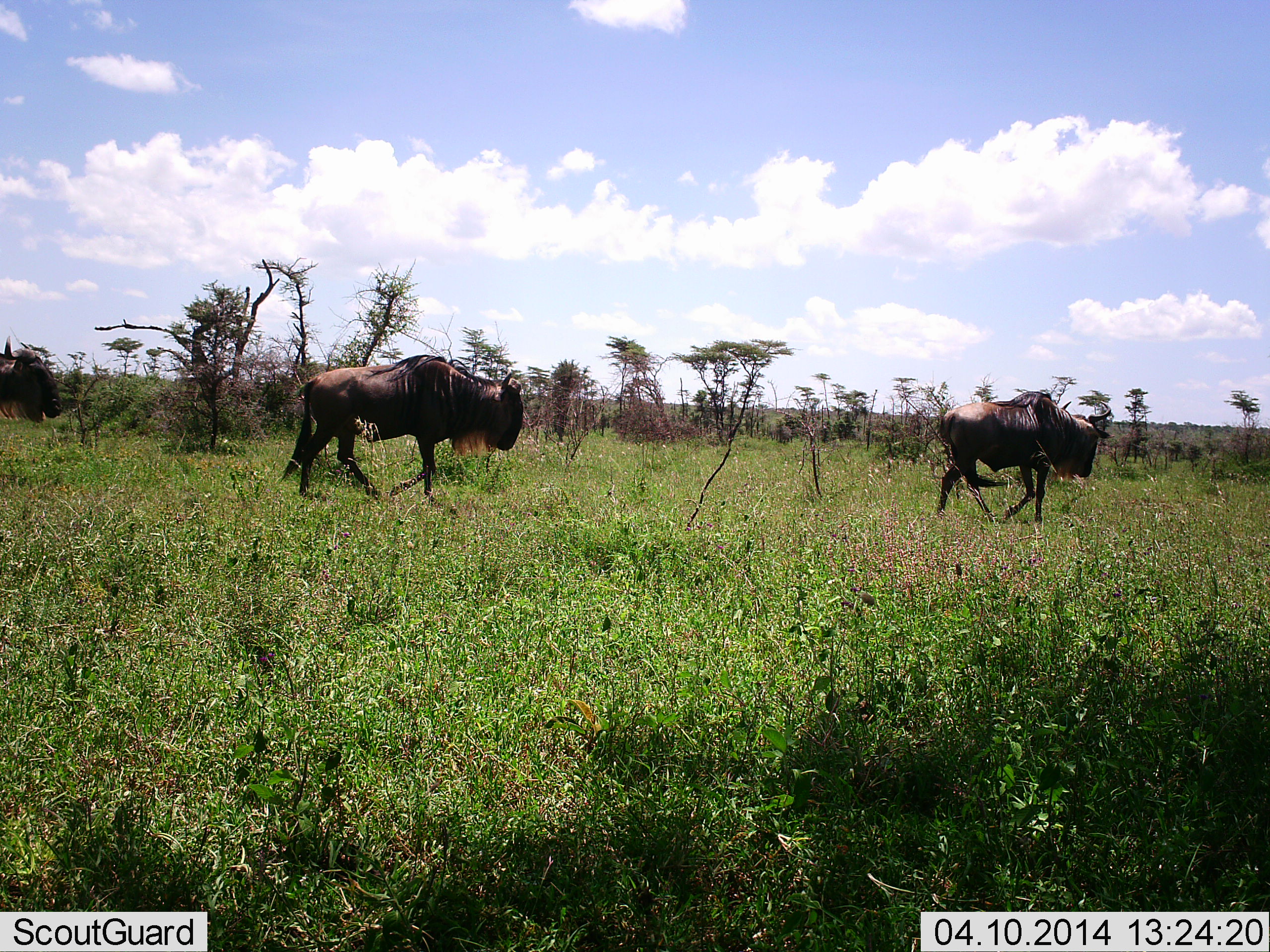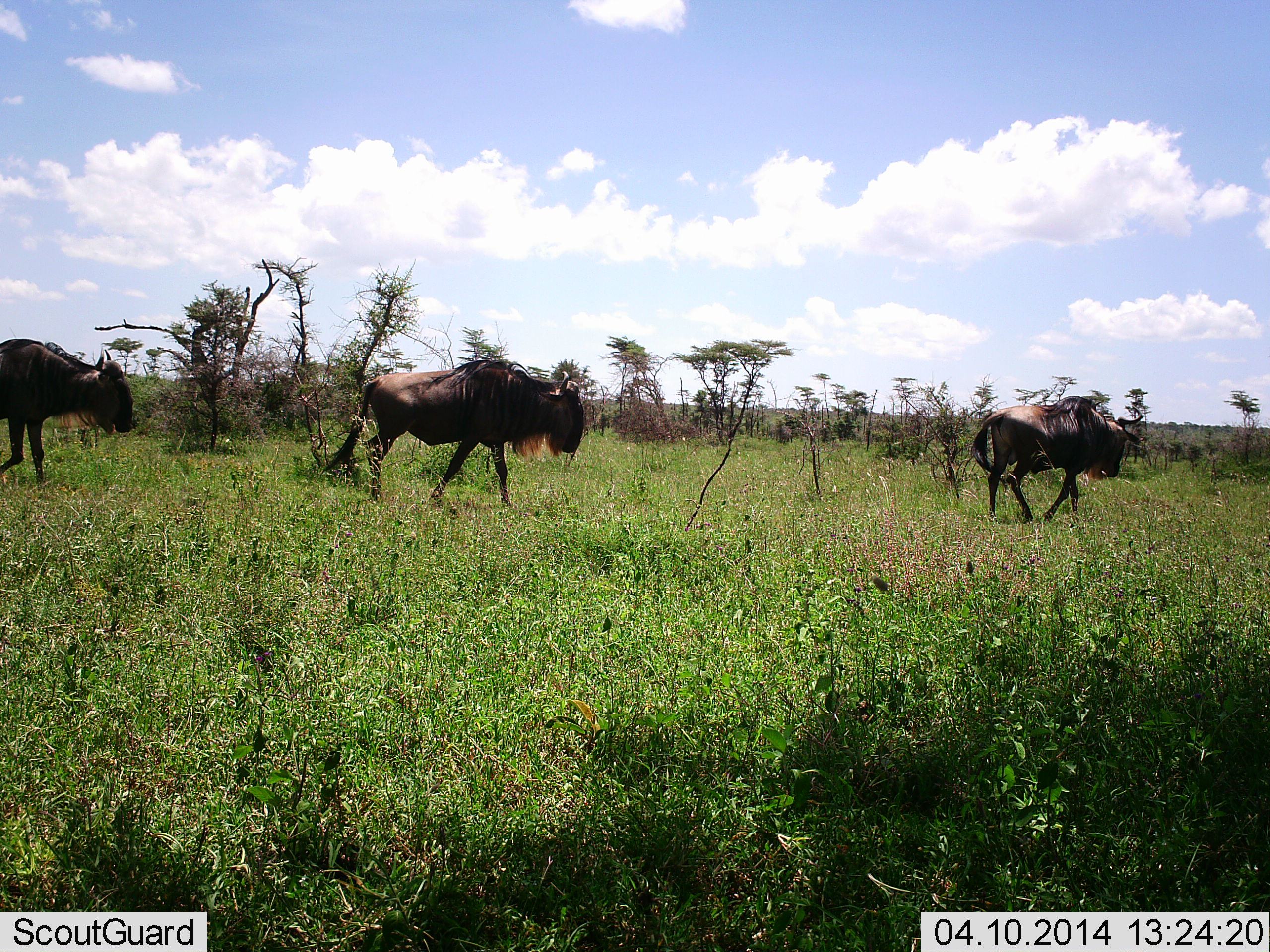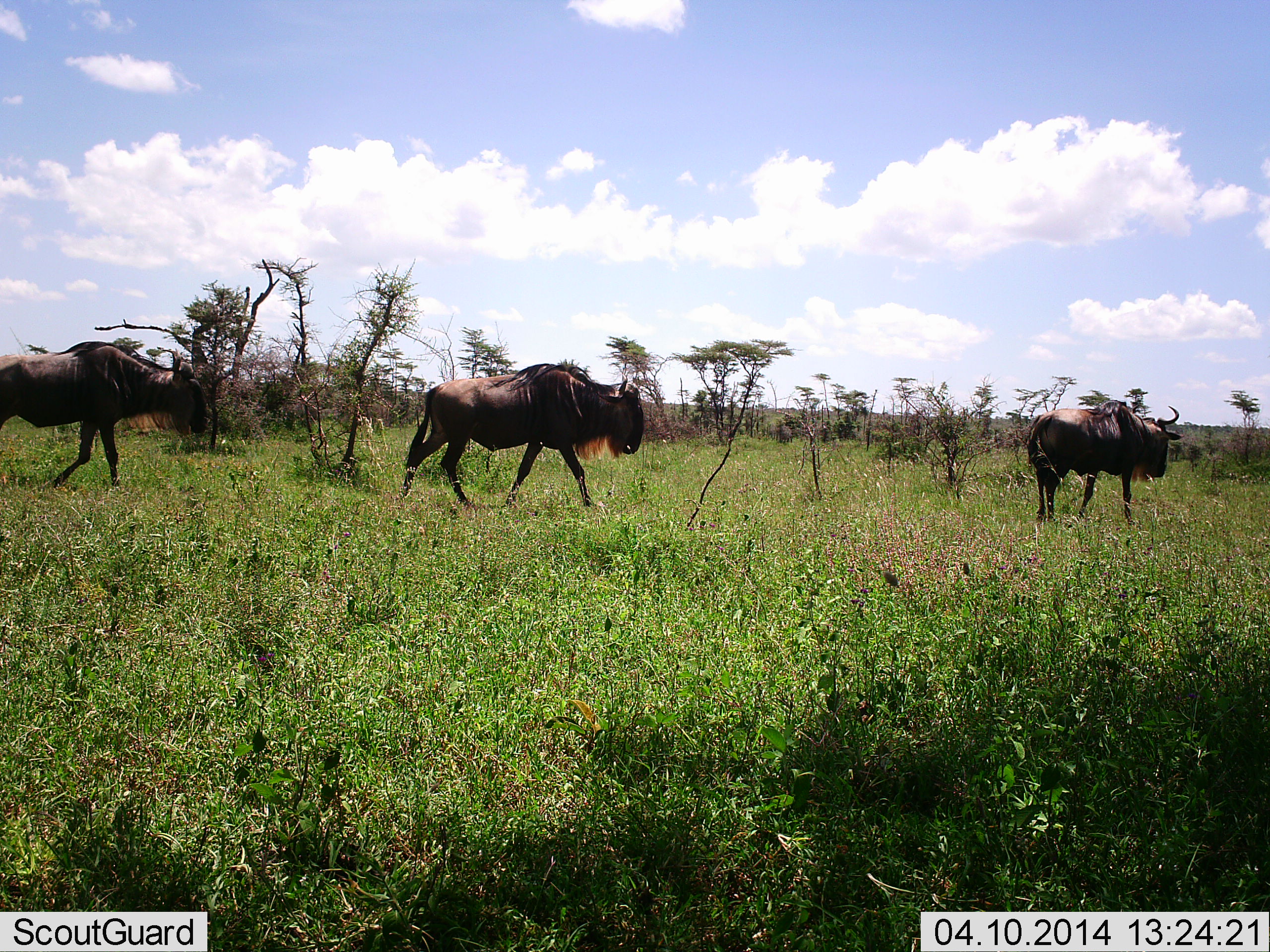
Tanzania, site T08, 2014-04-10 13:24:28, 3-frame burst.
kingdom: Animalia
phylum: Chordata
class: Mammalia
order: Artiodactyla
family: Bovidae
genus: Connochaetes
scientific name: Connochaetes taurinus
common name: blue wildebeest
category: wildebeest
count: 3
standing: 4%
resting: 0%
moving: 99%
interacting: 0%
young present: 0%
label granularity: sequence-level